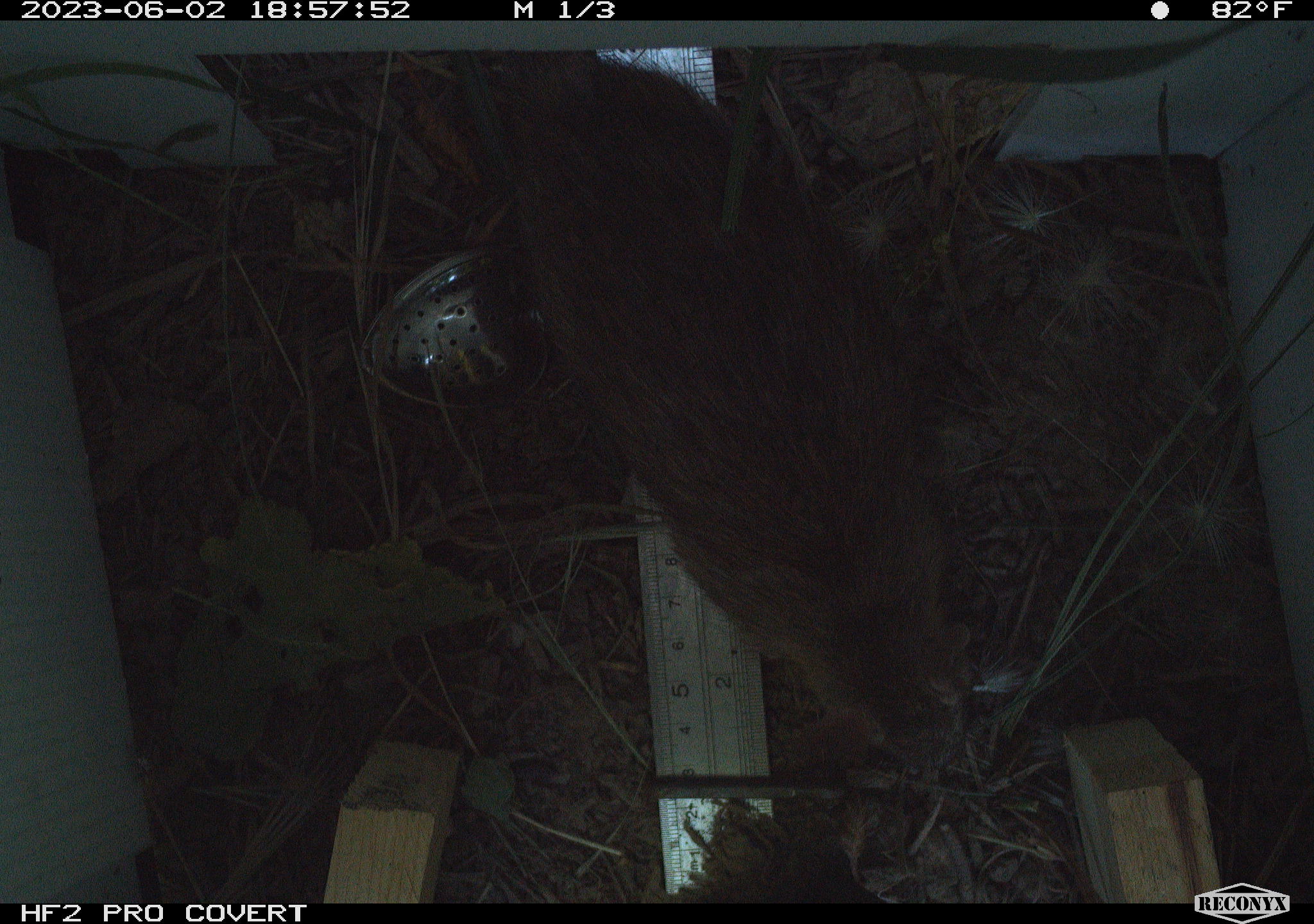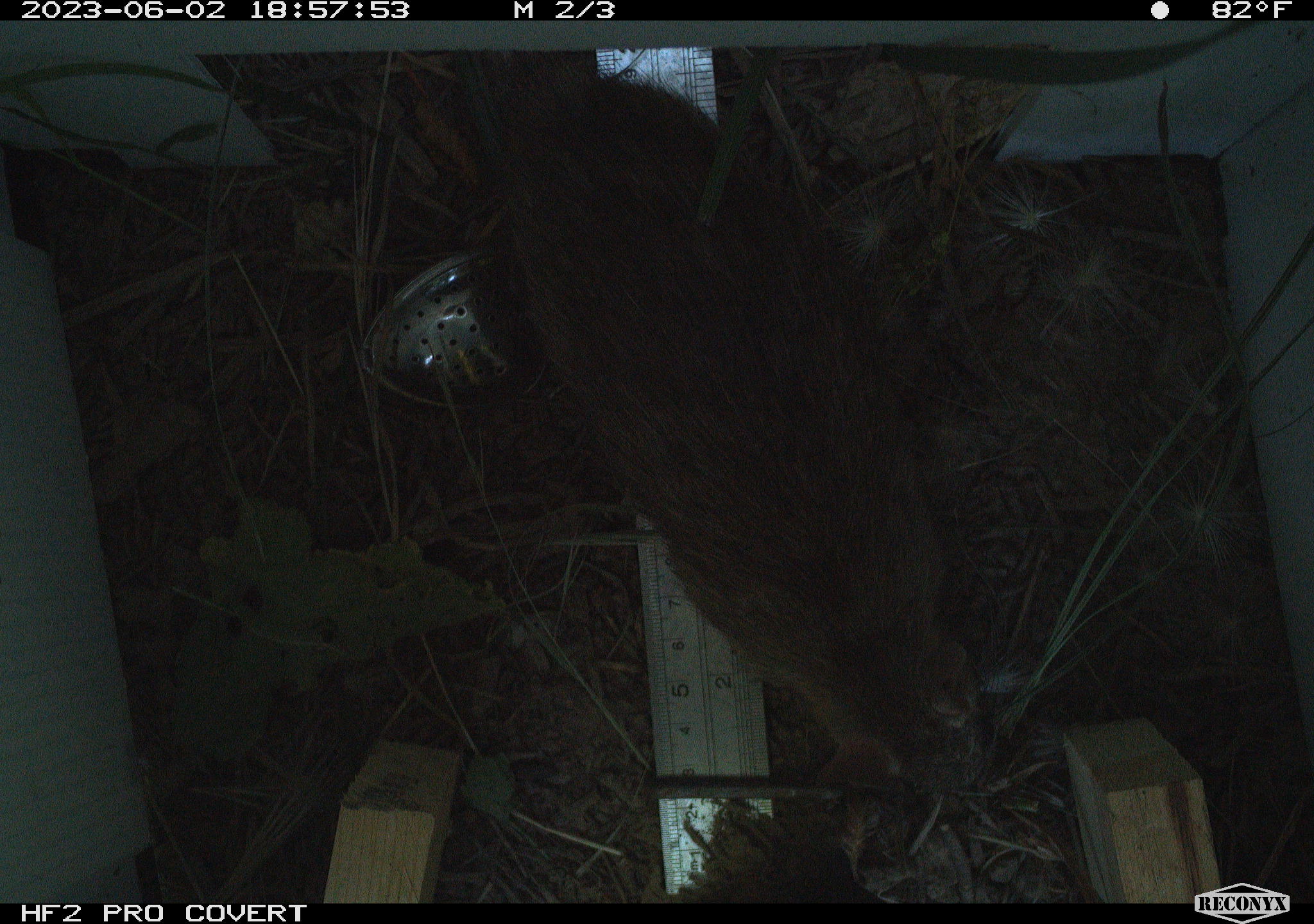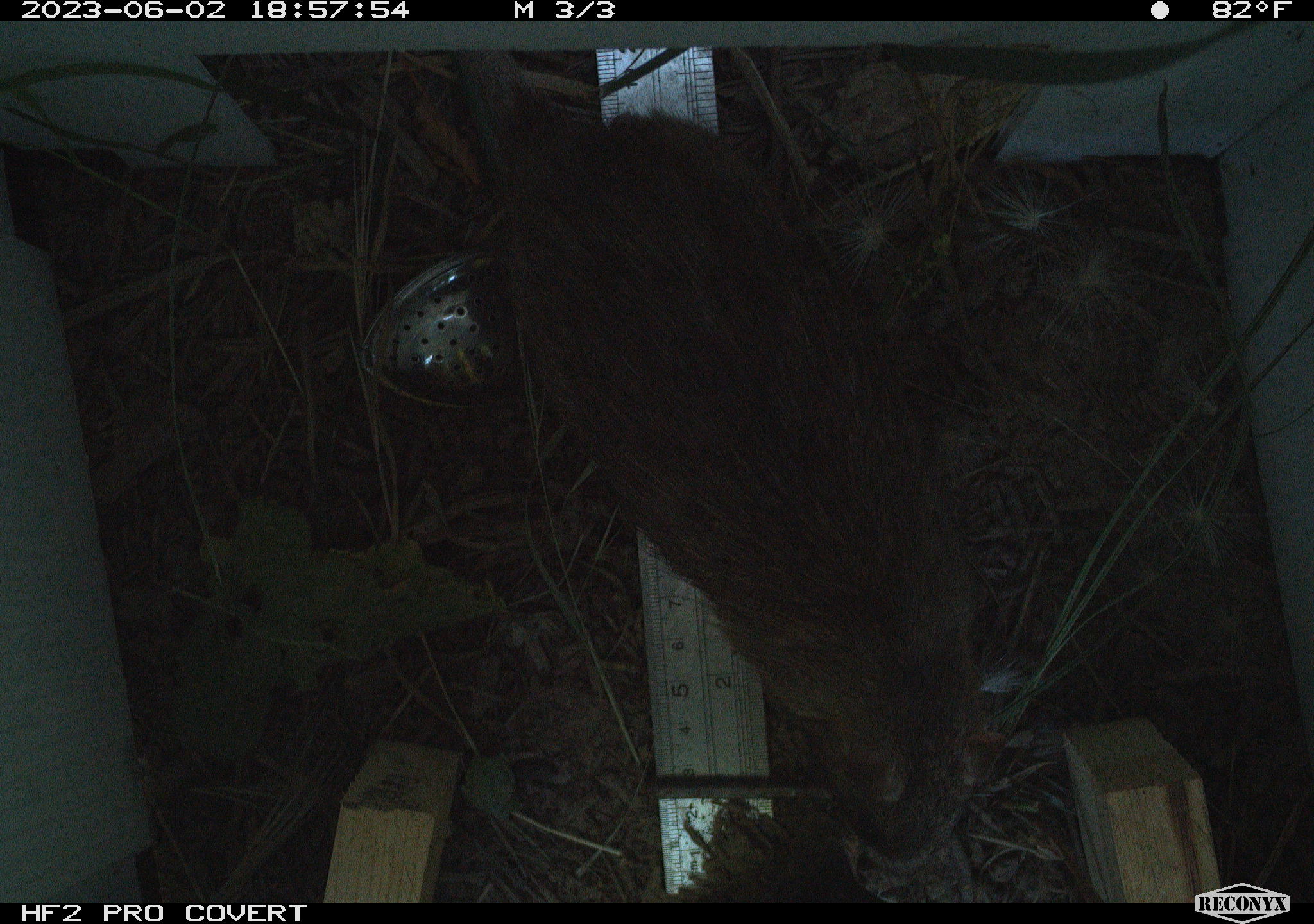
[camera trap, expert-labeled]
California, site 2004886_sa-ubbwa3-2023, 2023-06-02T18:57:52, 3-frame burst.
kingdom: Animalia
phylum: Chordata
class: Mammalia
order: Rodentia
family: Muridae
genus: Rattus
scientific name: Rattus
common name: rat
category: rattus species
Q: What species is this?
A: Rattus species (rat) (Rattus).